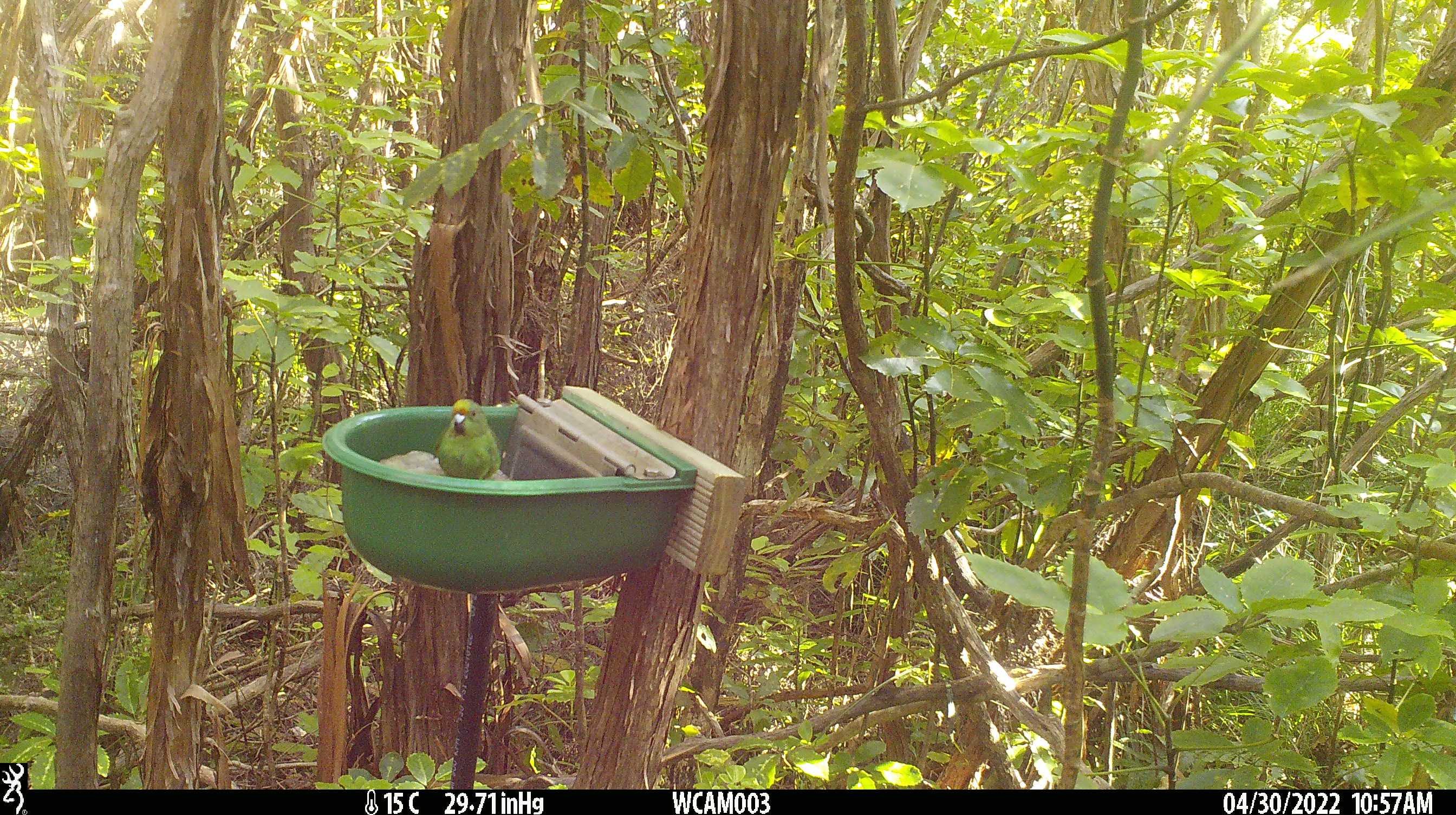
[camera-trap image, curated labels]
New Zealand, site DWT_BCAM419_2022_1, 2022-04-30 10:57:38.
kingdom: Animalia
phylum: Chordata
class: Aves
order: Psittaciformes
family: Psittaculidae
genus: Cyanoramphus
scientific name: Cyanoramphus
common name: parakeet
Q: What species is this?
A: Parakeet (Cyanoramphus).